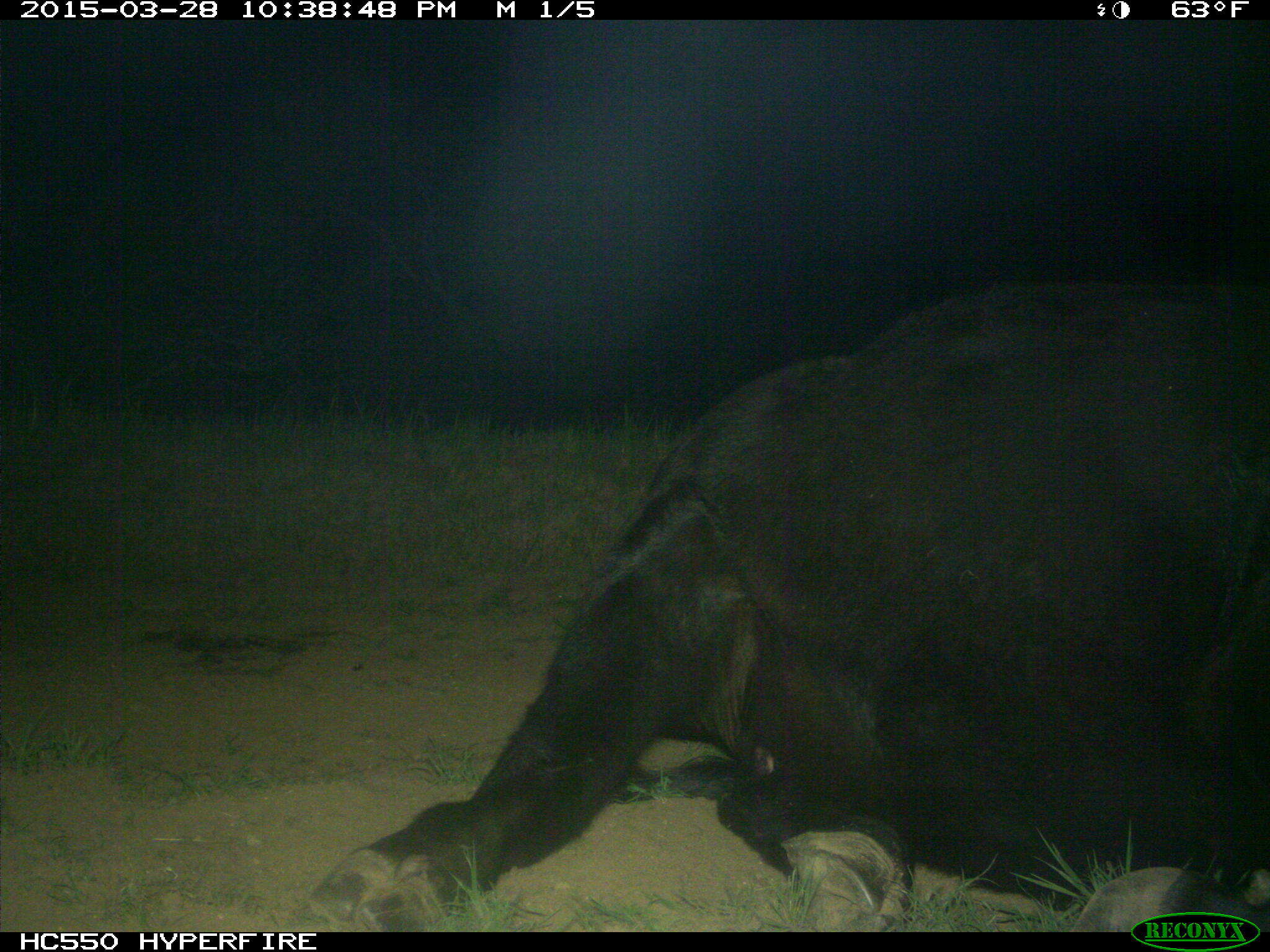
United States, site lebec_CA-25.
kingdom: Animalia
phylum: Chordata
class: Mammalia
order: Artiodactyla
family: Bovidae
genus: Bos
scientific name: Bos taurus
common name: domestic cow